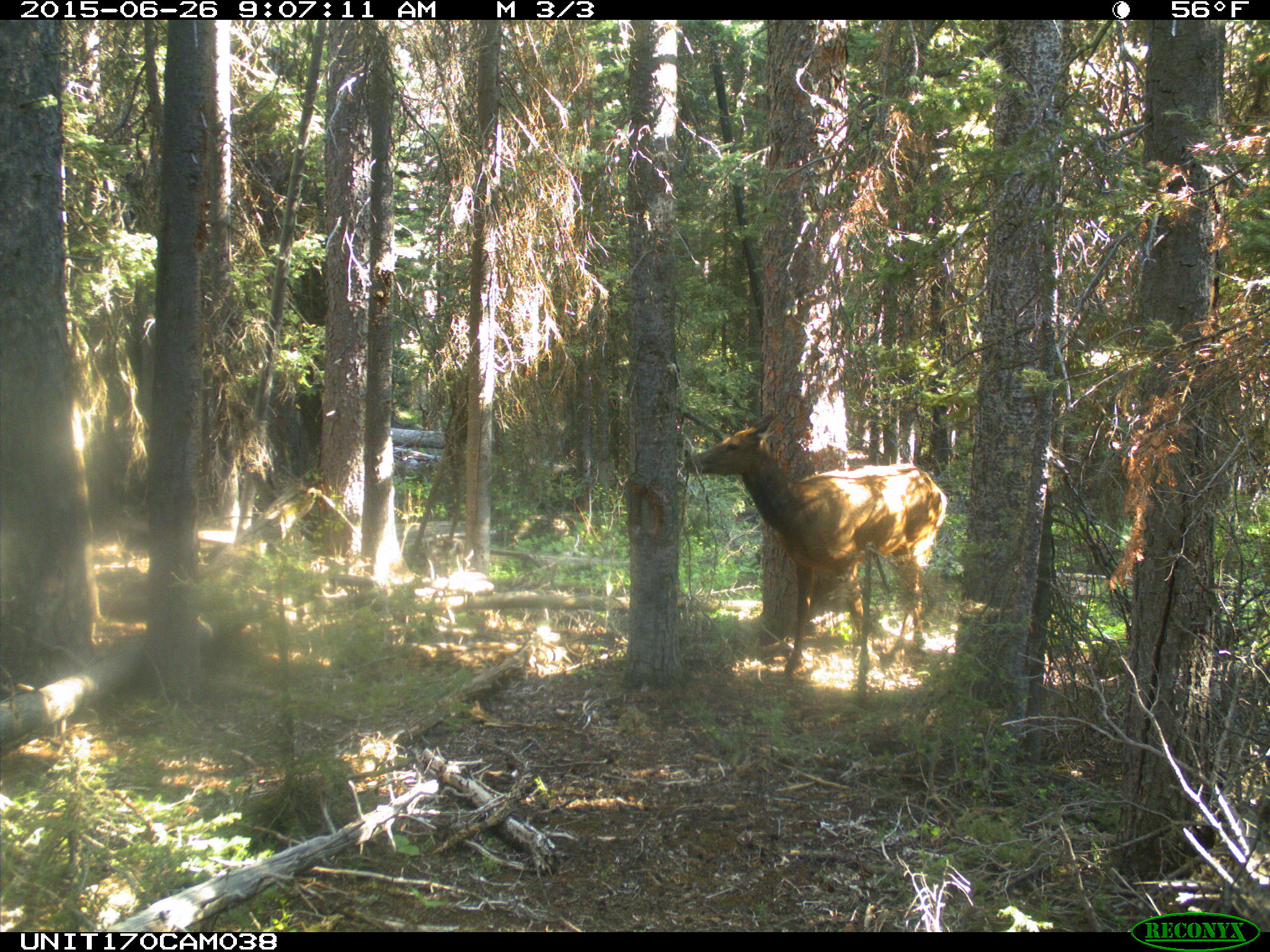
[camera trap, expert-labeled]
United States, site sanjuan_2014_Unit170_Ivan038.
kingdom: Animalia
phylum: Chordata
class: Mammalia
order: Artiodactyla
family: Cervidae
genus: Cervus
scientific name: Cervus elaphus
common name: red deer